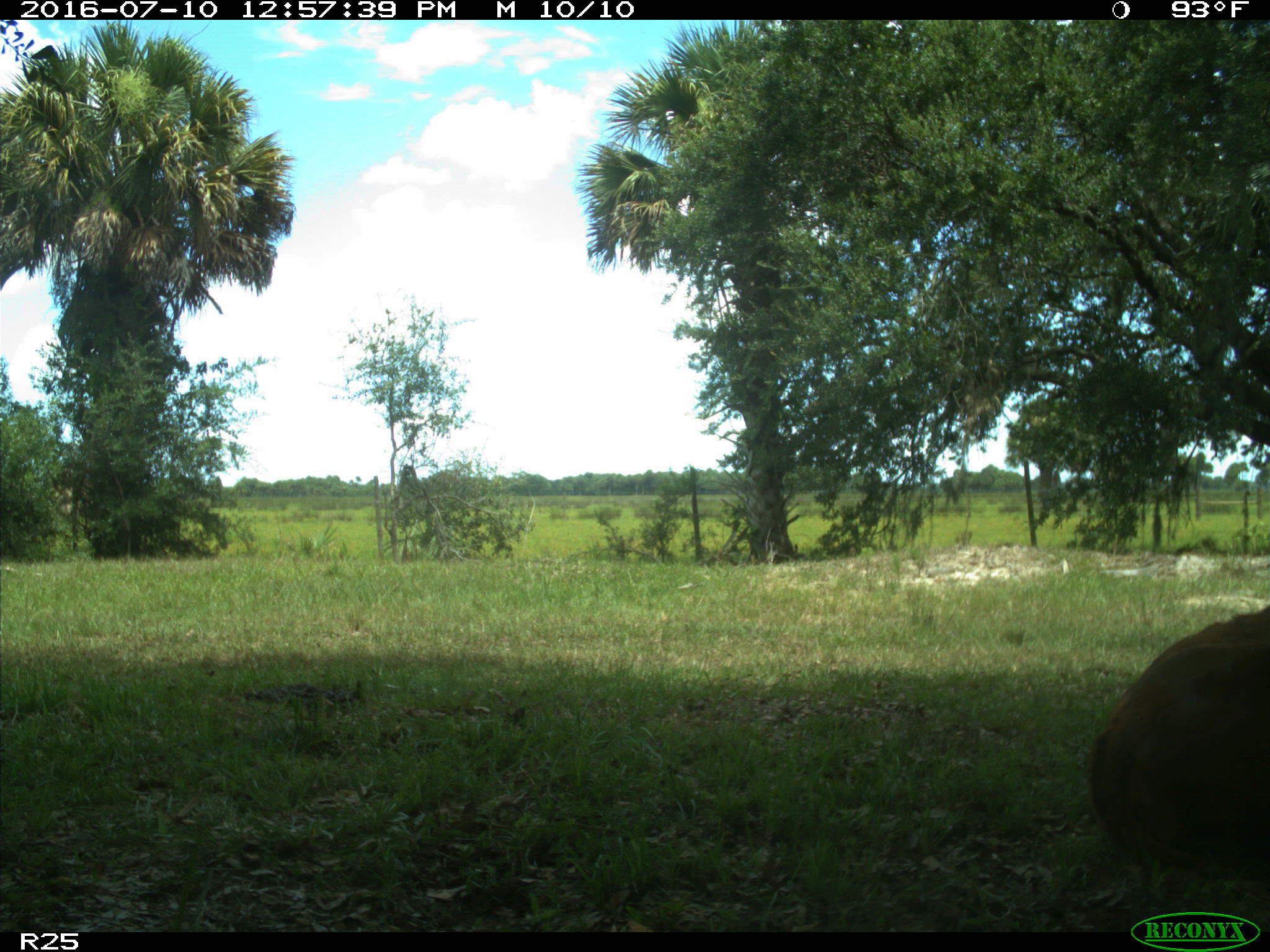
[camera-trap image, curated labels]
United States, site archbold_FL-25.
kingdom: Animalia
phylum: Chordata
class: Mammalia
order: Artiodactyla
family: Bovidae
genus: Bos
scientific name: Bos taurus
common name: domestic cow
Bos taurus (domestic cow).